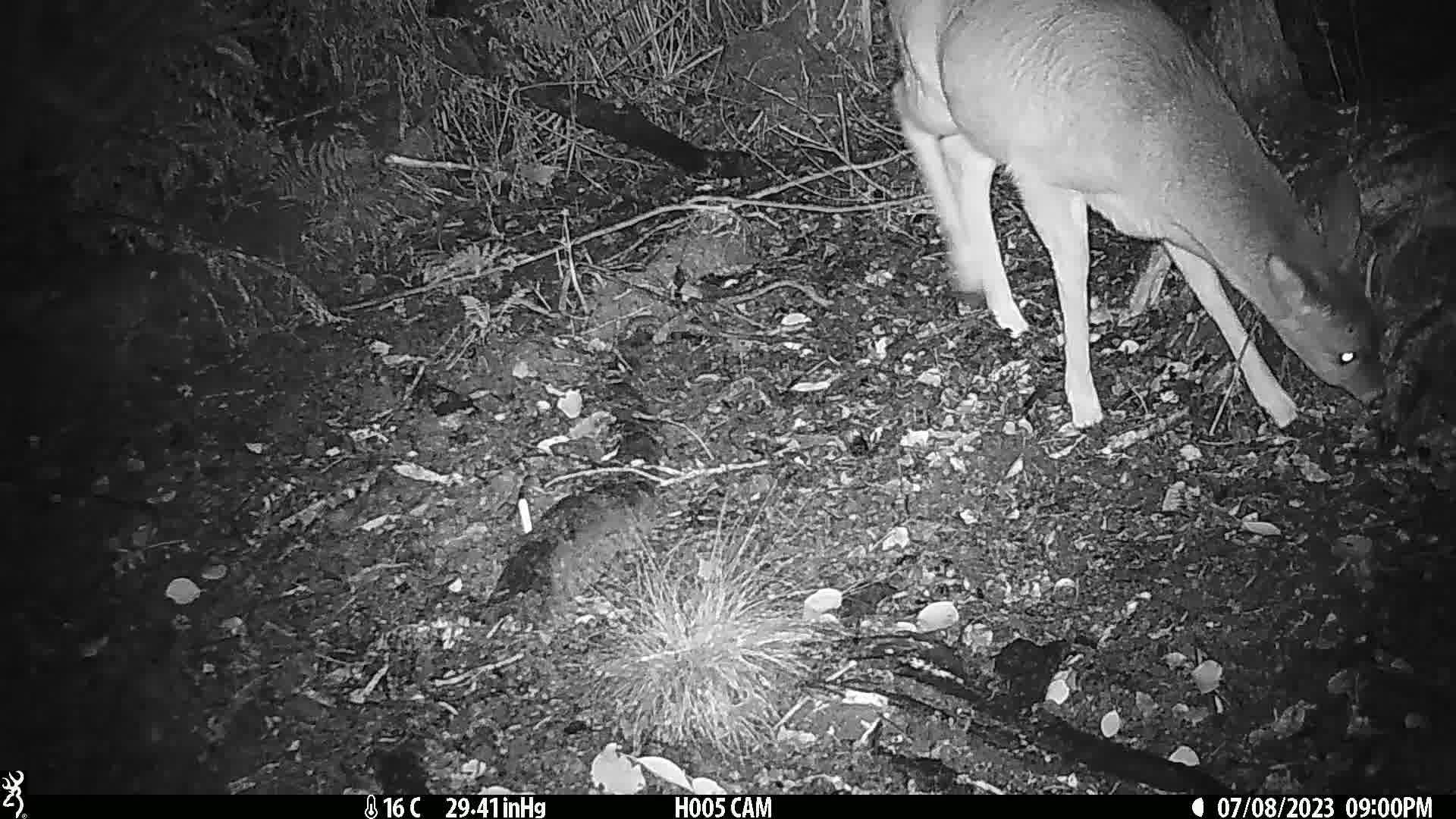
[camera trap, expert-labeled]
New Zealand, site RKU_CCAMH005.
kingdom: Animalia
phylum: Chordata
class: Mammalia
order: Artiodactyla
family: Cervidae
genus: Odocoileus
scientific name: Odocoileus virginianus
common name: white-tailed deer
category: white tailed deer